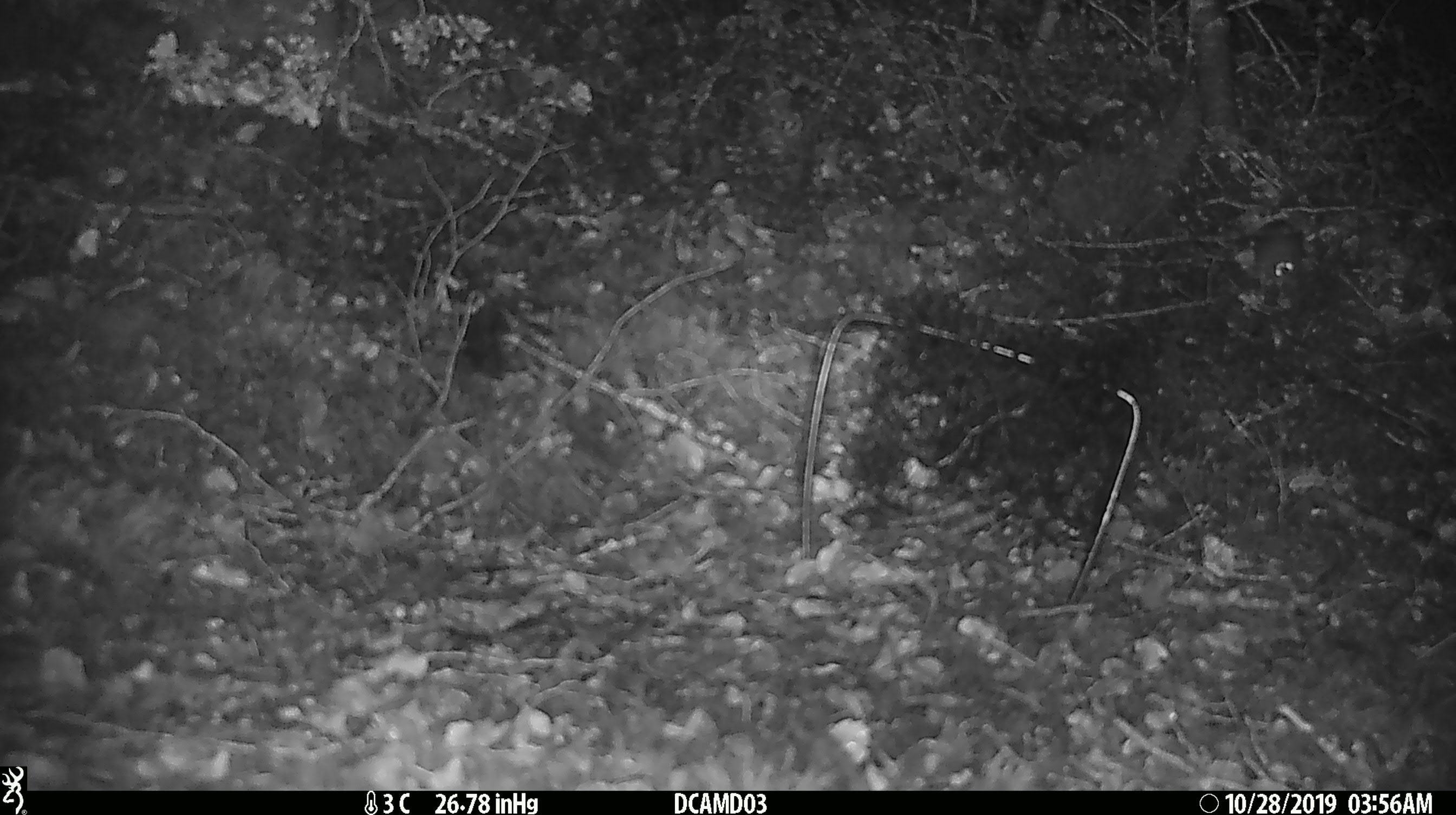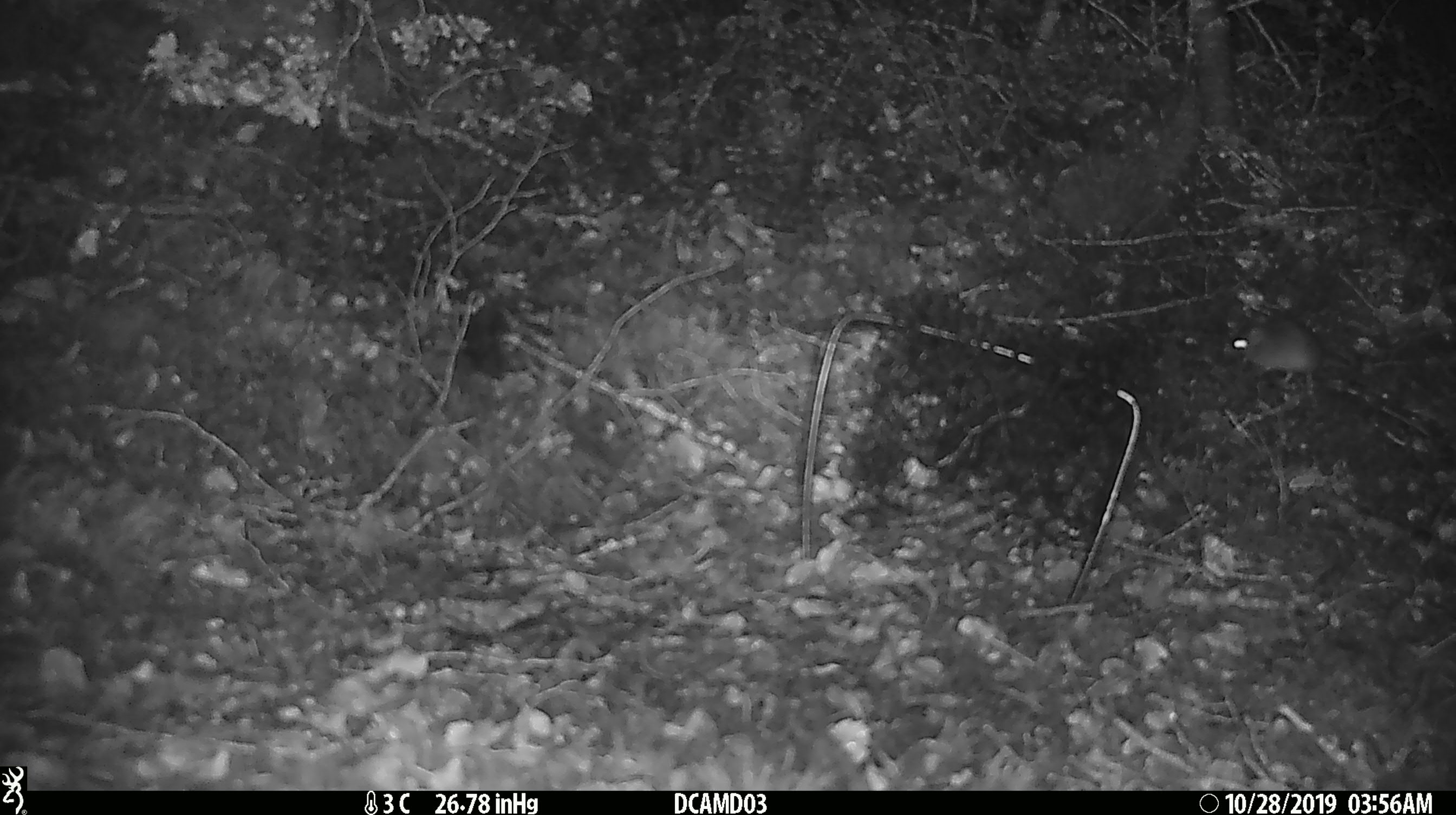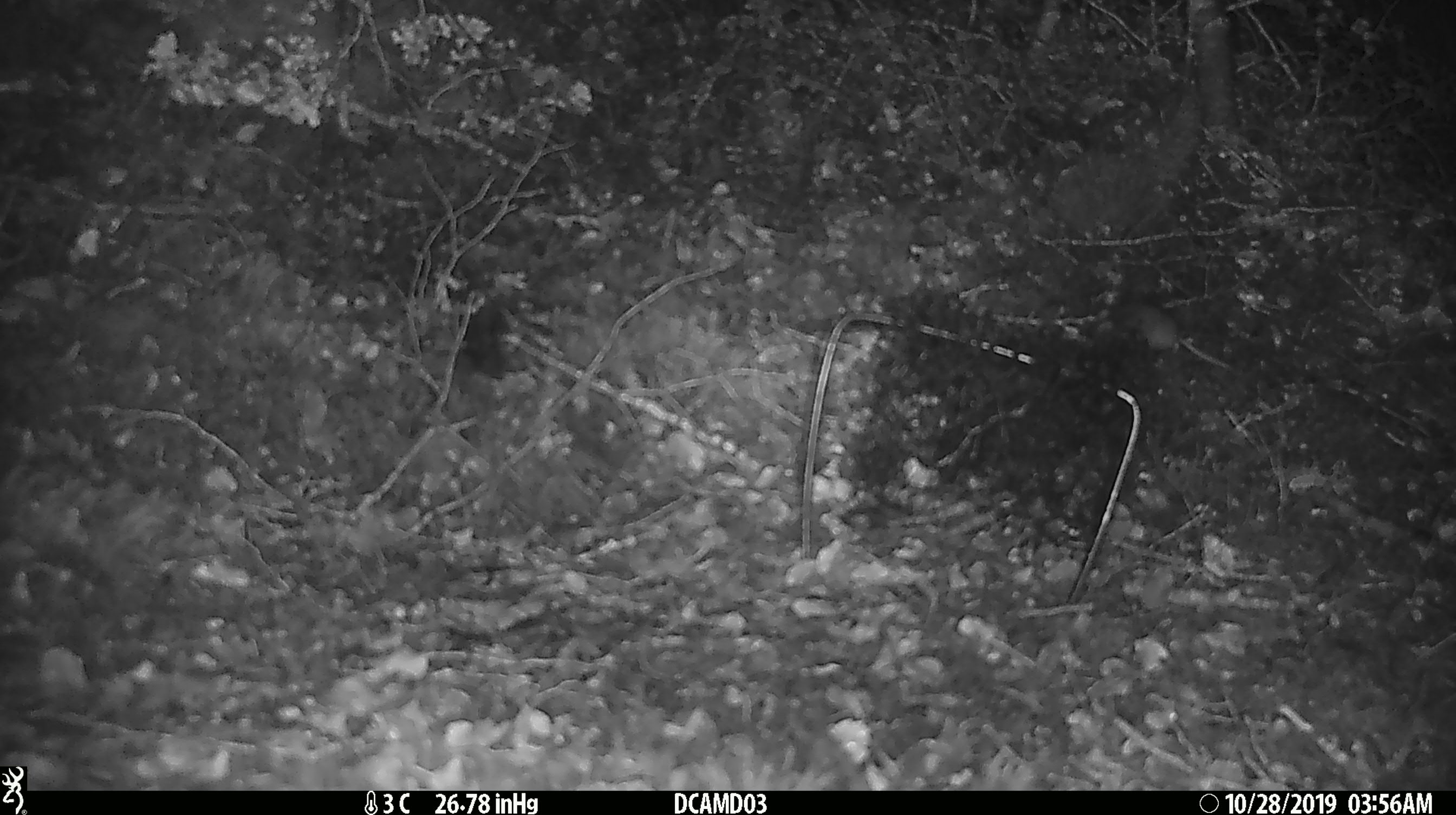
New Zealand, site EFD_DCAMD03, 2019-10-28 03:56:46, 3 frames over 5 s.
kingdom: Animalia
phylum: Chordata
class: Mammalia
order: Rodentia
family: Muridae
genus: Mus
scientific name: Mus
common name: mouse